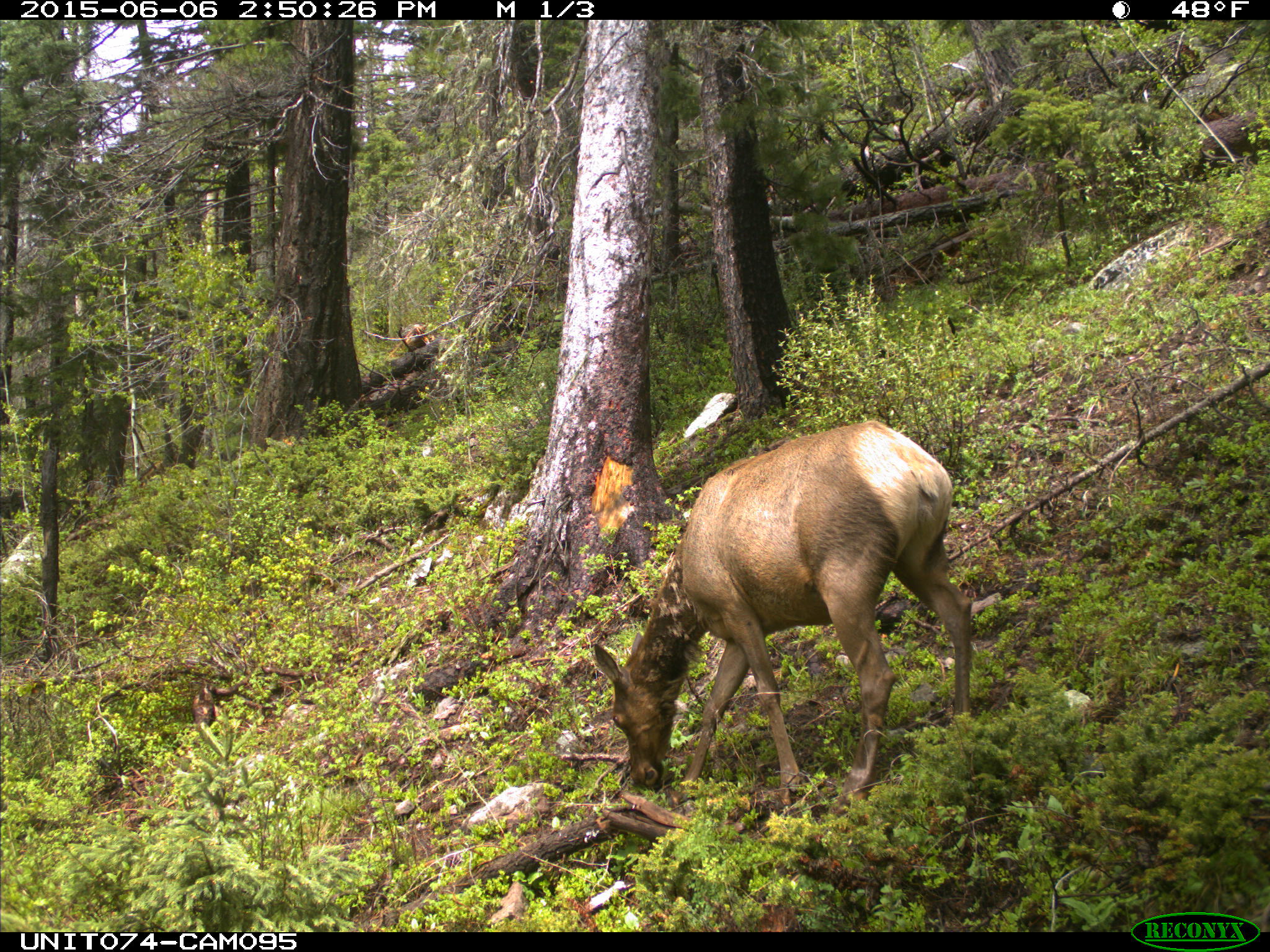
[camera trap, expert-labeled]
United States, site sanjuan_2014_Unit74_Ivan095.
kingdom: Animalia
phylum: Chordata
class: Mammalia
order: Artiodactyla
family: Cervidae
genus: Cervus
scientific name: Cervus elaphus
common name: red deer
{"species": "Cervus elaphus (red deer)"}